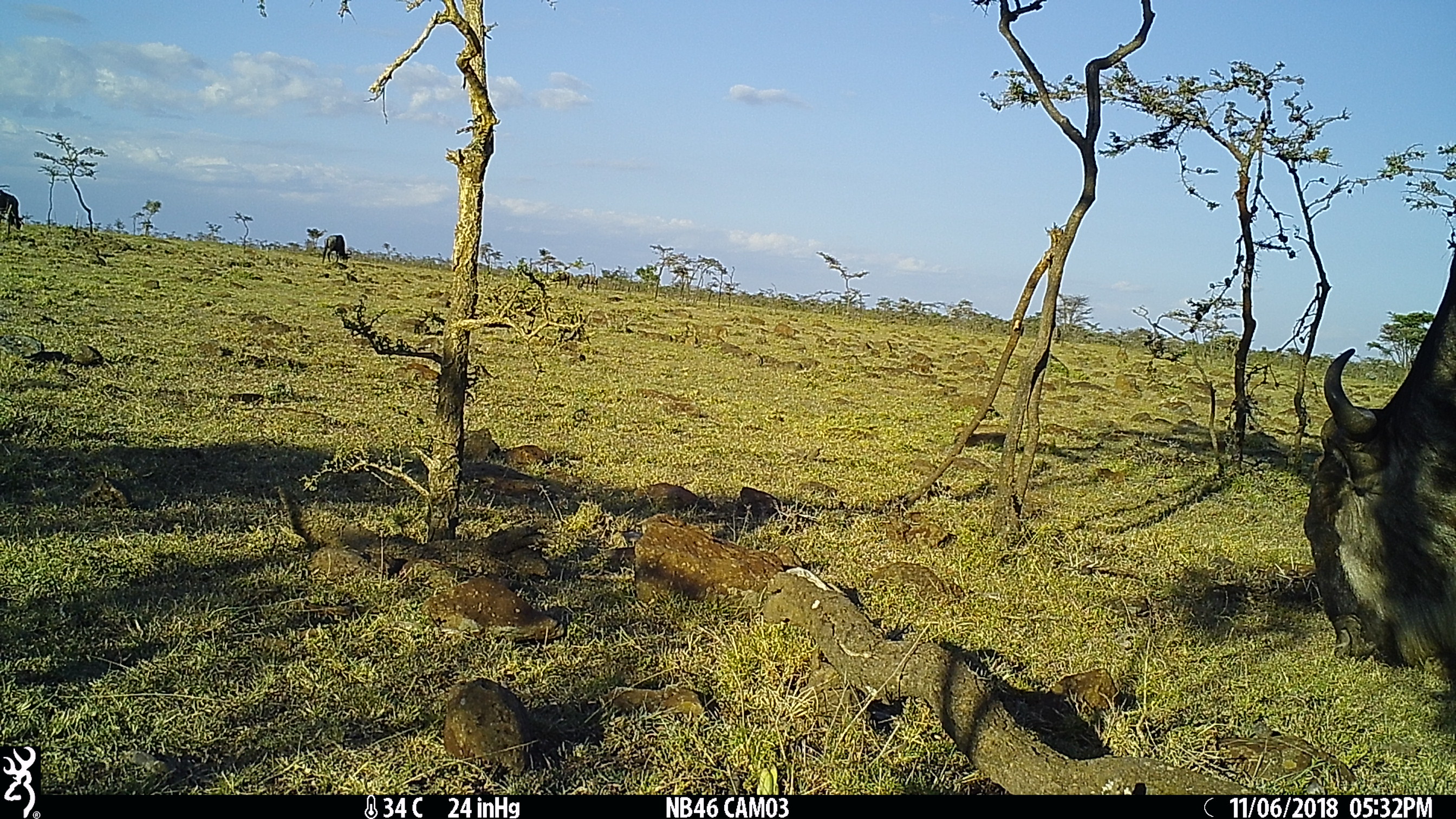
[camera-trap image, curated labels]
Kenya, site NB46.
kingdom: Animalia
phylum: Chordata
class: Mammalia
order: Artiodactyla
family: Bovidae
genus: Connochaetes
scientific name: Connochaetes taurinus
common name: blue wildebeest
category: wildebeest